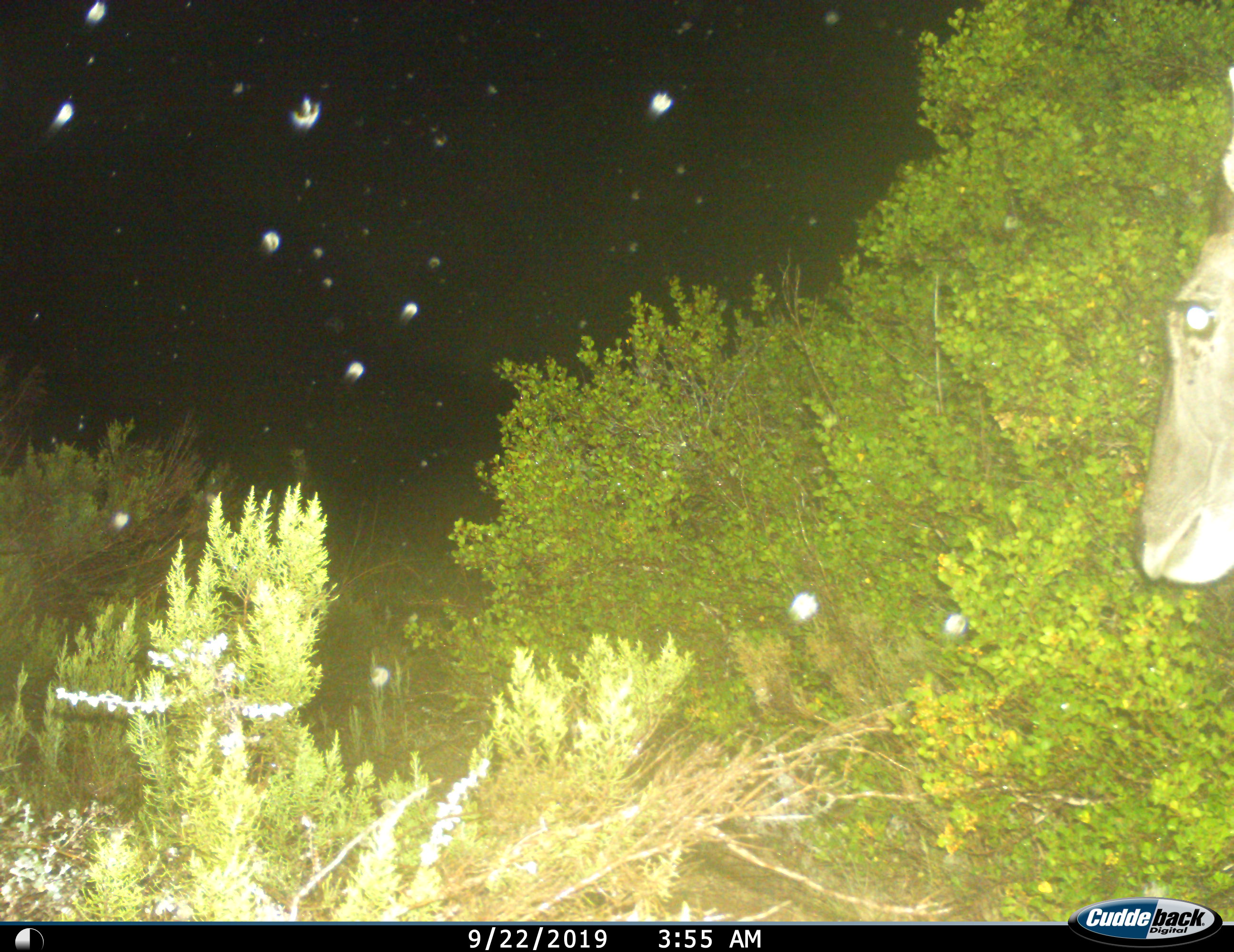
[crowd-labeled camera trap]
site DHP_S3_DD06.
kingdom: Animalia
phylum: Chordata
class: Mammalia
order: Artiodactyla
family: Bovidae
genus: Tragelaphus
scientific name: Tragelaphus oryx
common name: eland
Eland (Tragelaphus oryx), count 1. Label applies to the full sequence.